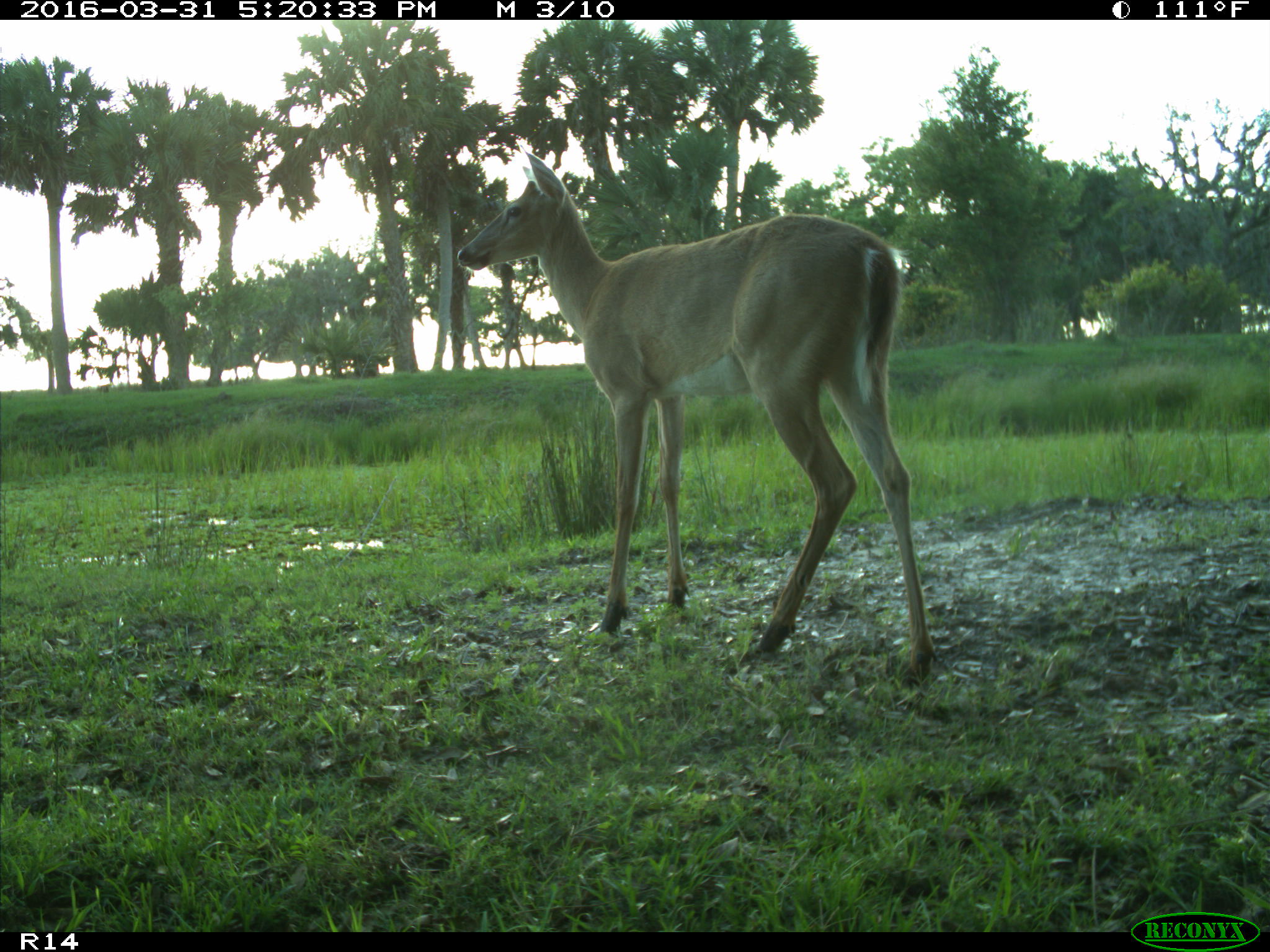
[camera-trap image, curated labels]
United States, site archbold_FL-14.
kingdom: Animalia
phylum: Chordata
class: Mammalia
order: Artiodactyla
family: Cervidae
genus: Odocoileus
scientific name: Odocoileus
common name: deer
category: unidentified deer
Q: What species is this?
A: Unidentified deer (deer) (Odocoileus).